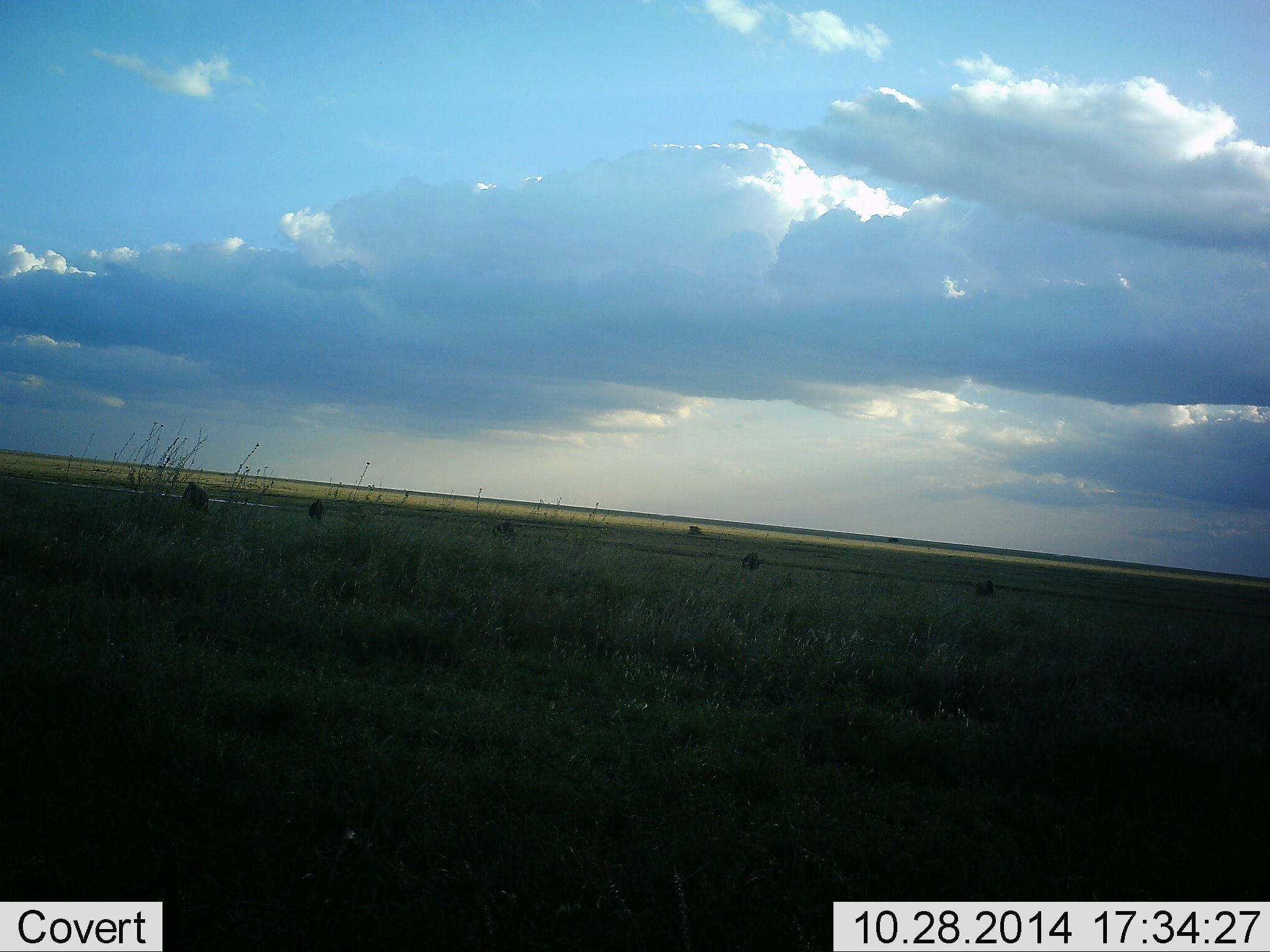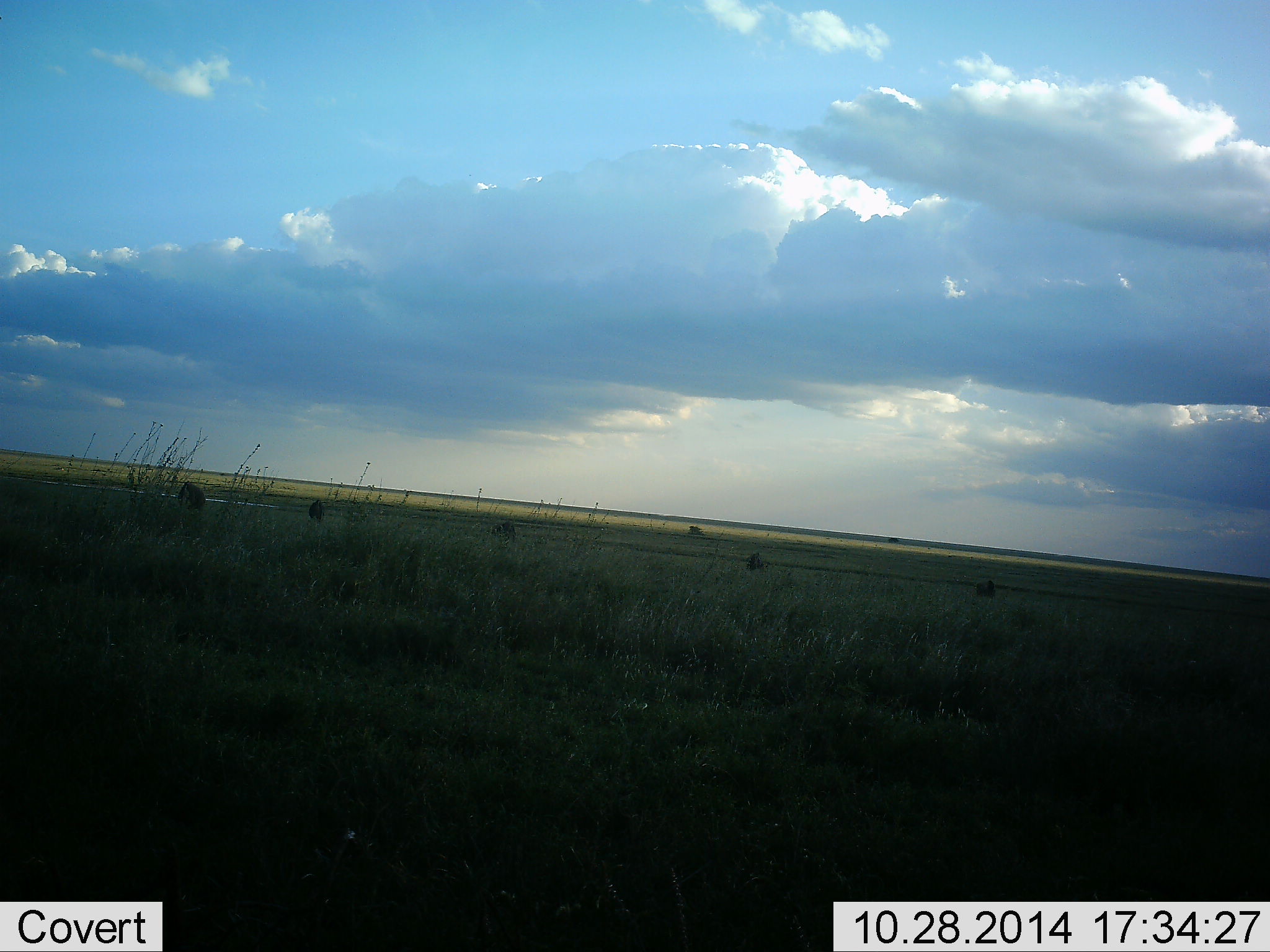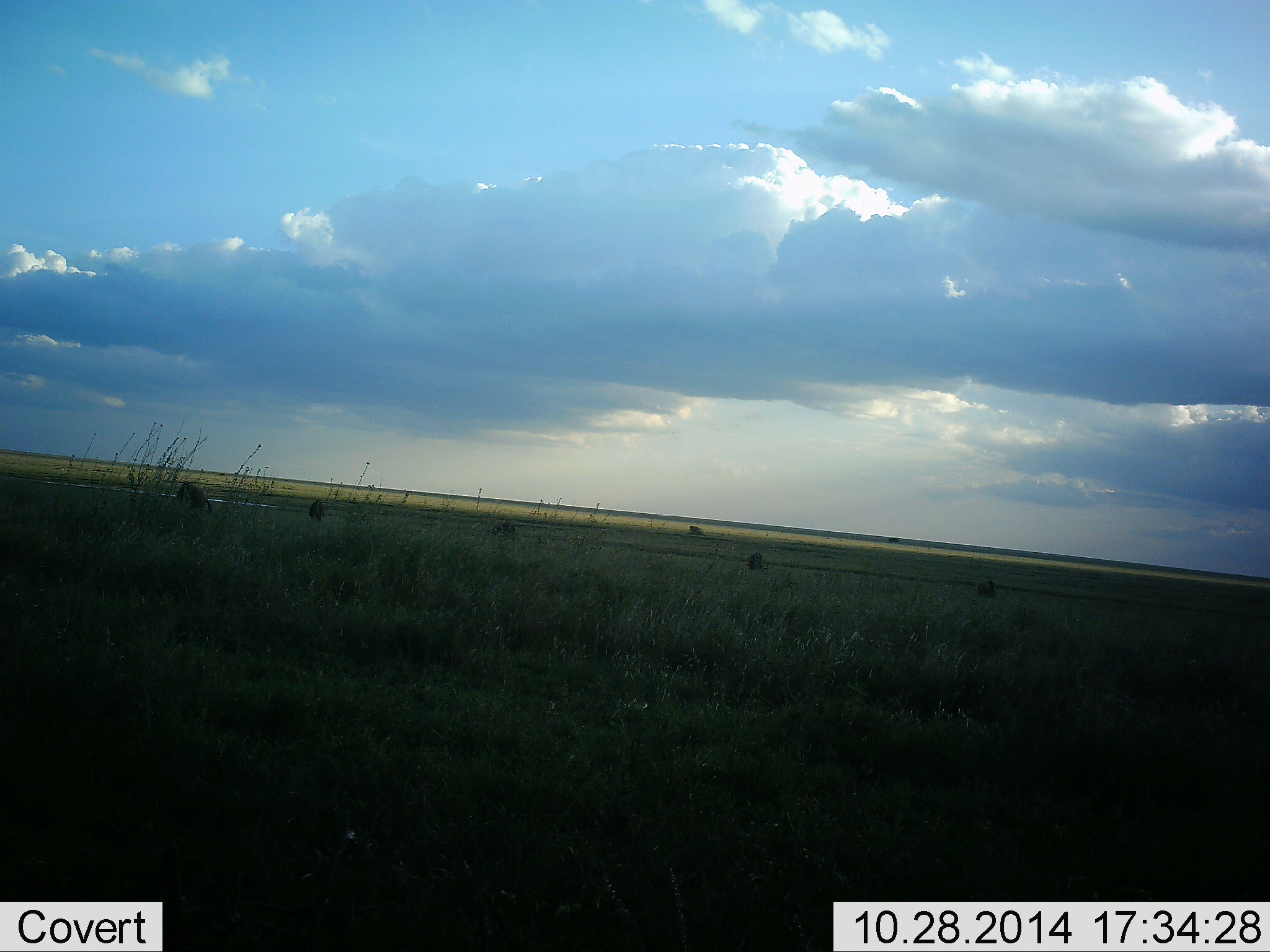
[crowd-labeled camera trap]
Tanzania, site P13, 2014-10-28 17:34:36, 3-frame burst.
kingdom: Animalia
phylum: Chordata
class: Mammalia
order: Artiodactyla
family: Bovidae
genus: Connochaetes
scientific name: Connochaetes taurinus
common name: blue wildebeest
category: wildebeest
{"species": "wildebeest (blue wildebeest) (Connochaetes taurinus)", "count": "5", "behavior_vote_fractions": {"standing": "62%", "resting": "0%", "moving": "12%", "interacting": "0%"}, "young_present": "0%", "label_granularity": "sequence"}